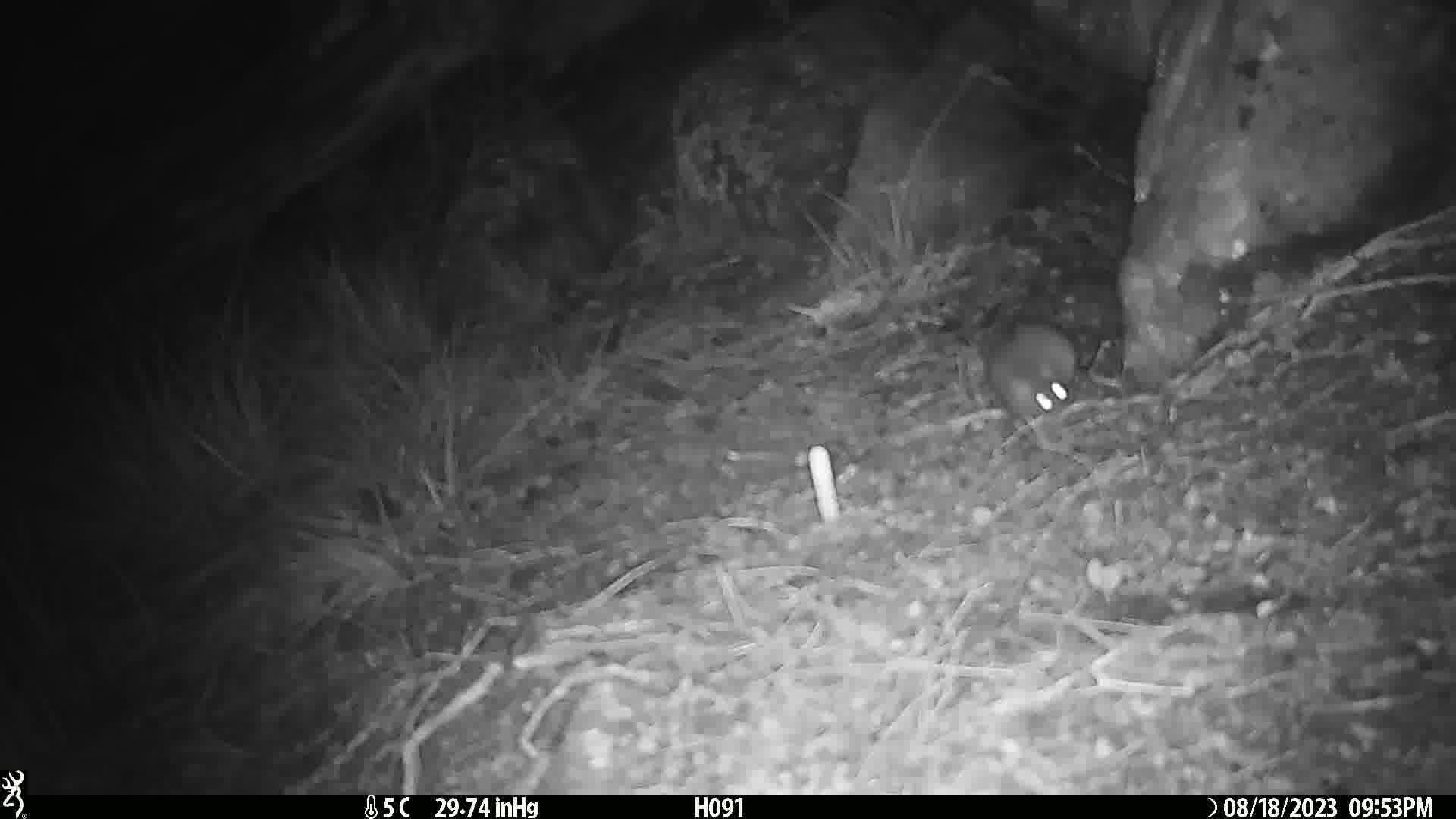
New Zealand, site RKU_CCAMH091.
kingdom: Animalia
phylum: Chordata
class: Mammalia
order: Rodentia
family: Muridae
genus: Rattus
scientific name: Rattus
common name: rat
Rat (Rattus).